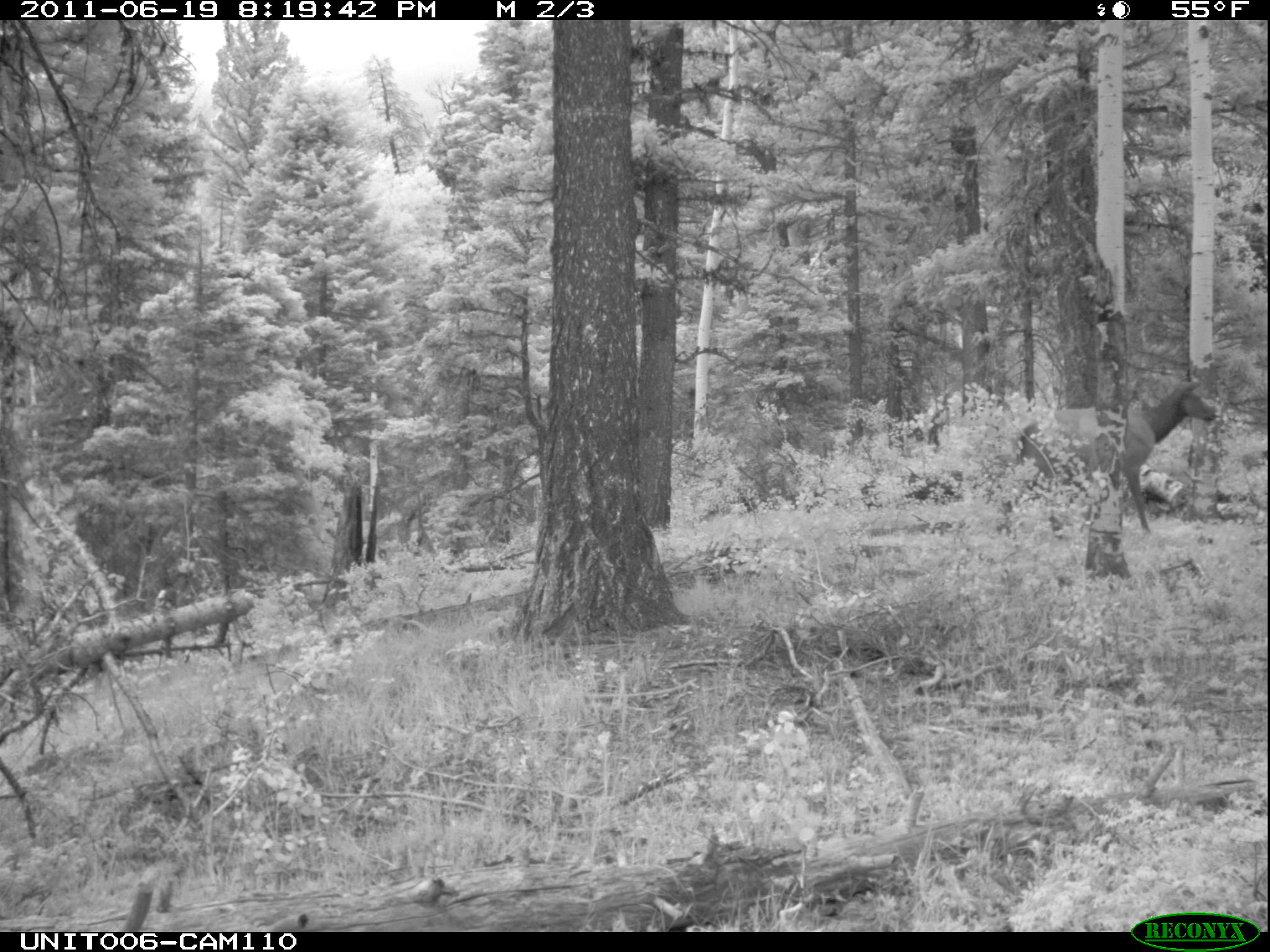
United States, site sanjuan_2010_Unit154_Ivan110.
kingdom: Animalia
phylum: Chordata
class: Mammalia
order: Artiodactyla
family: Cervidae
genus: Cervus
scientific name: Cervus elaphus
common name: red deer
Cervus elaphus (red deer).